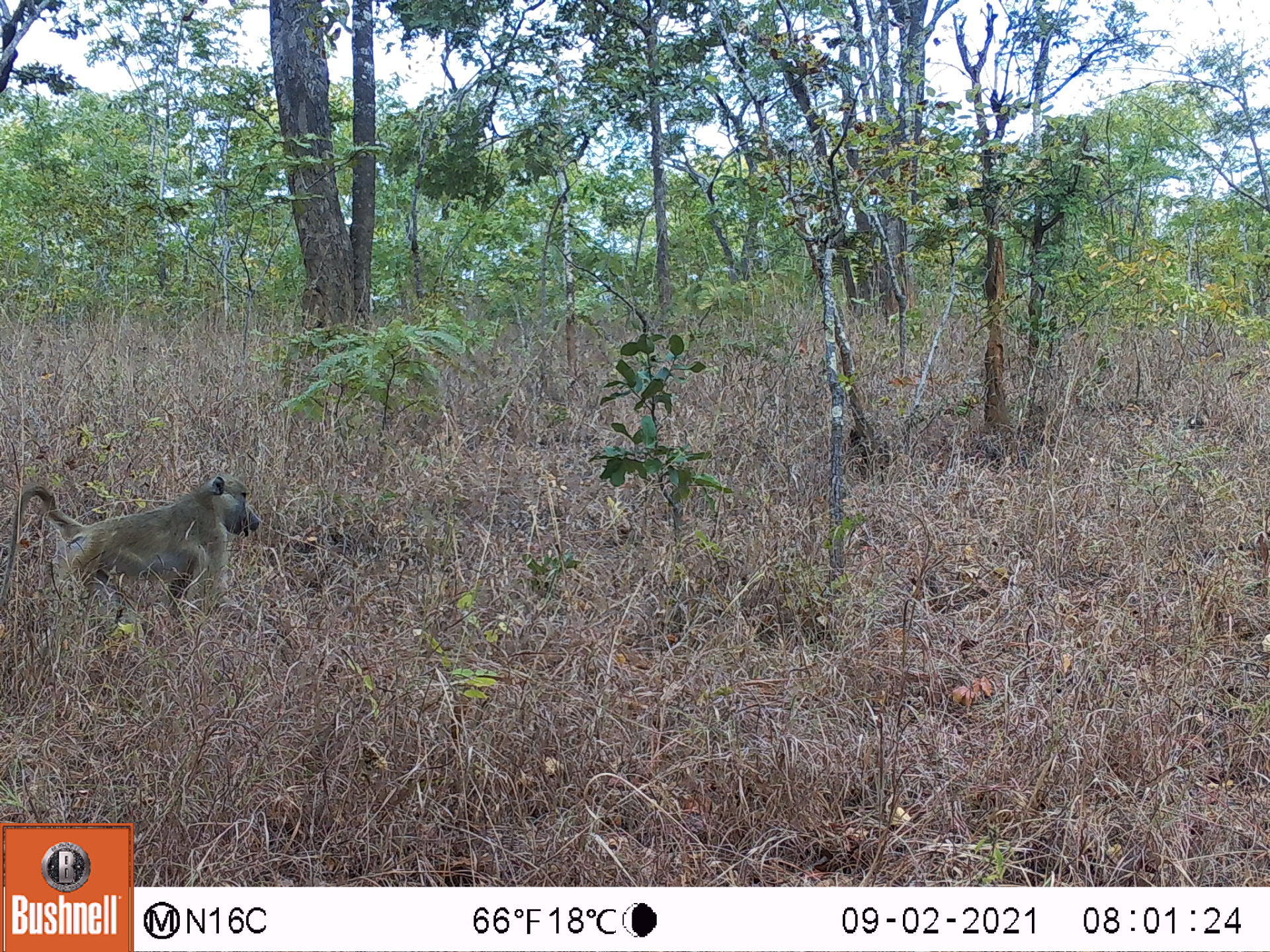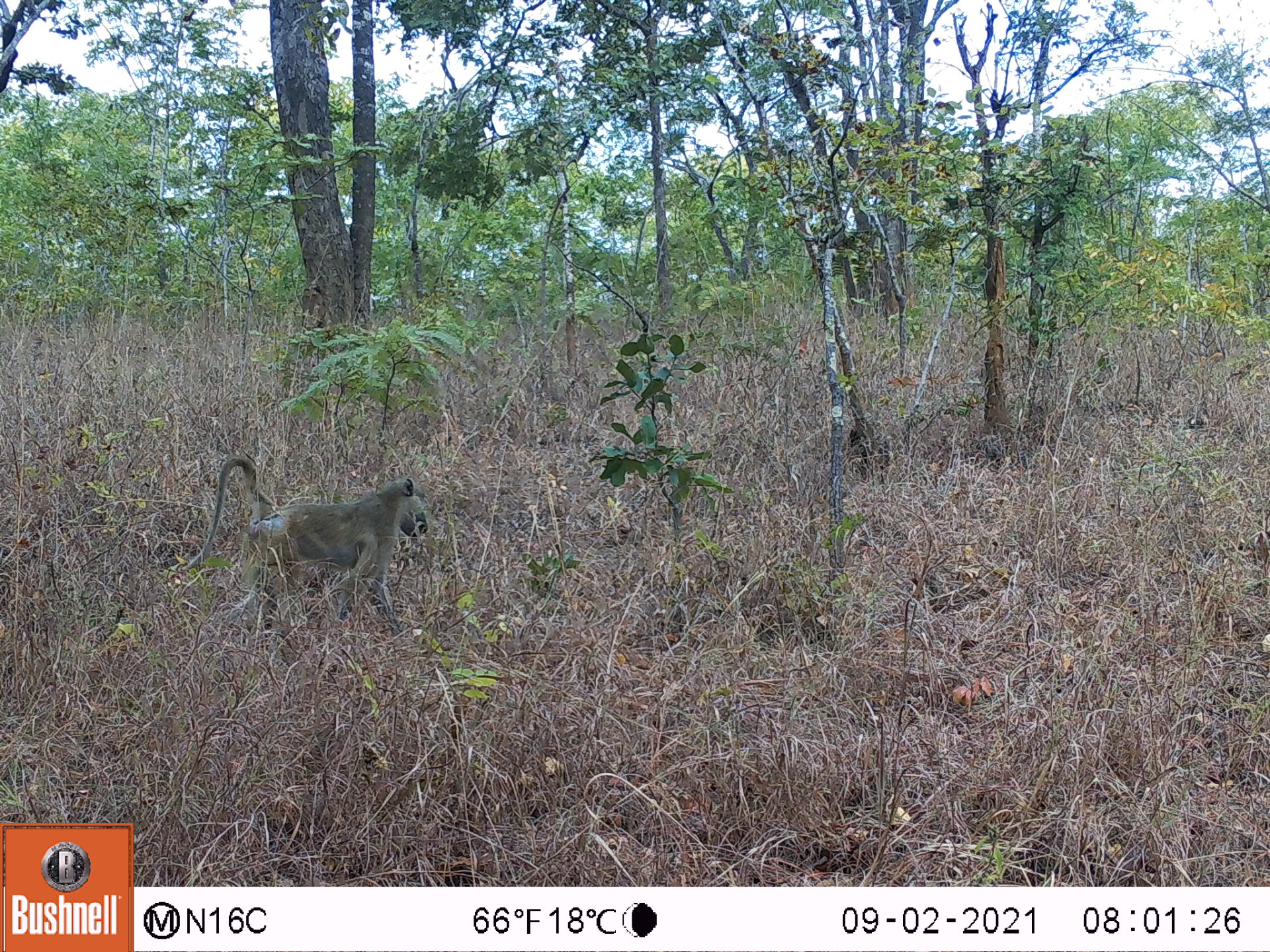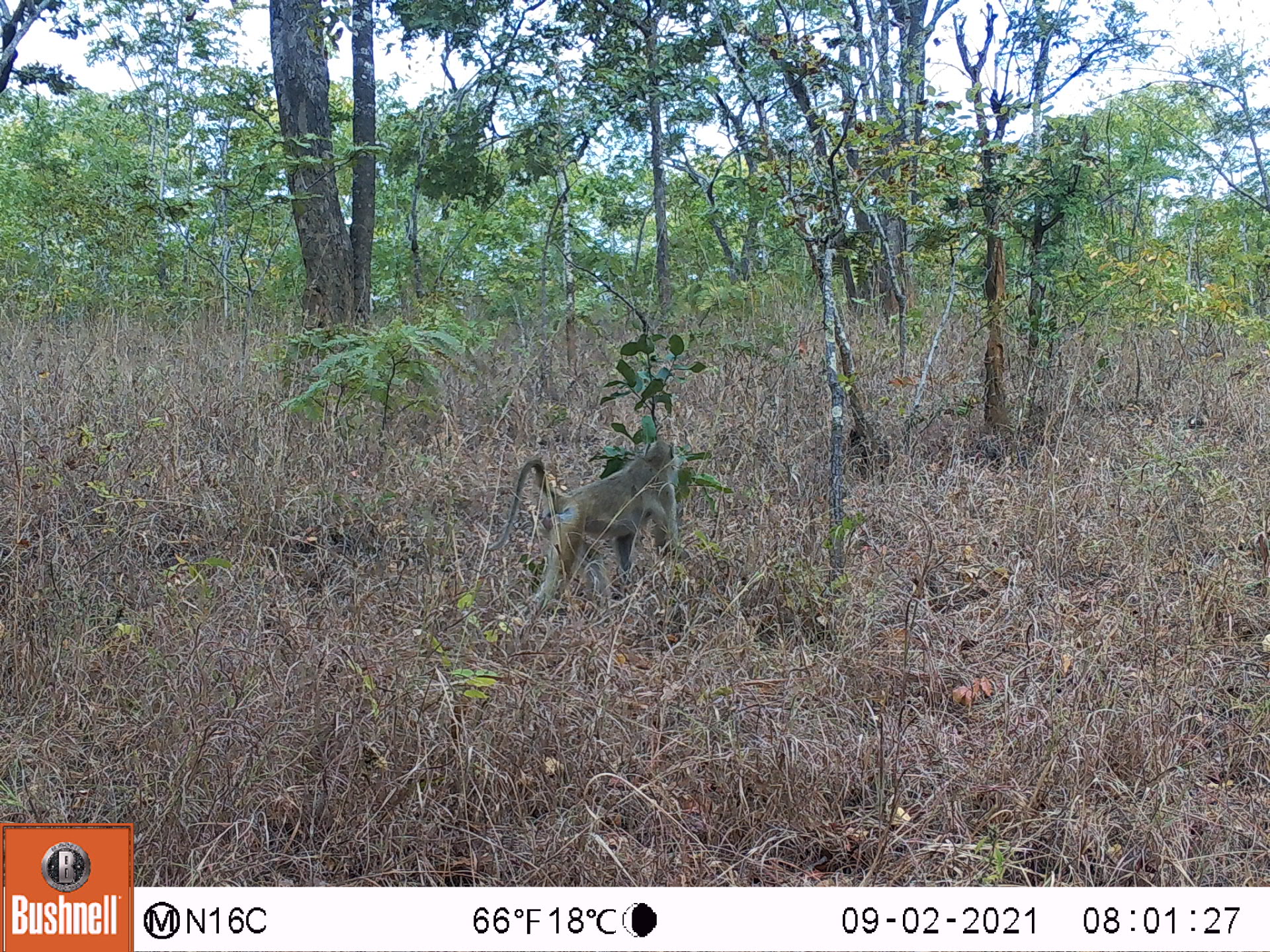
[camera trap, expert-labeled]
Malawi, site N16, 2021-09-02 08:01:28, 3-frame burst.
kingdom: Animalia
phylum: Chordata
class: Mammalia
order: Primates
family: Cercopithecidae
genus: Papio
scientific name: Papio cynocephalus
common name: yellow baboon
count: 1